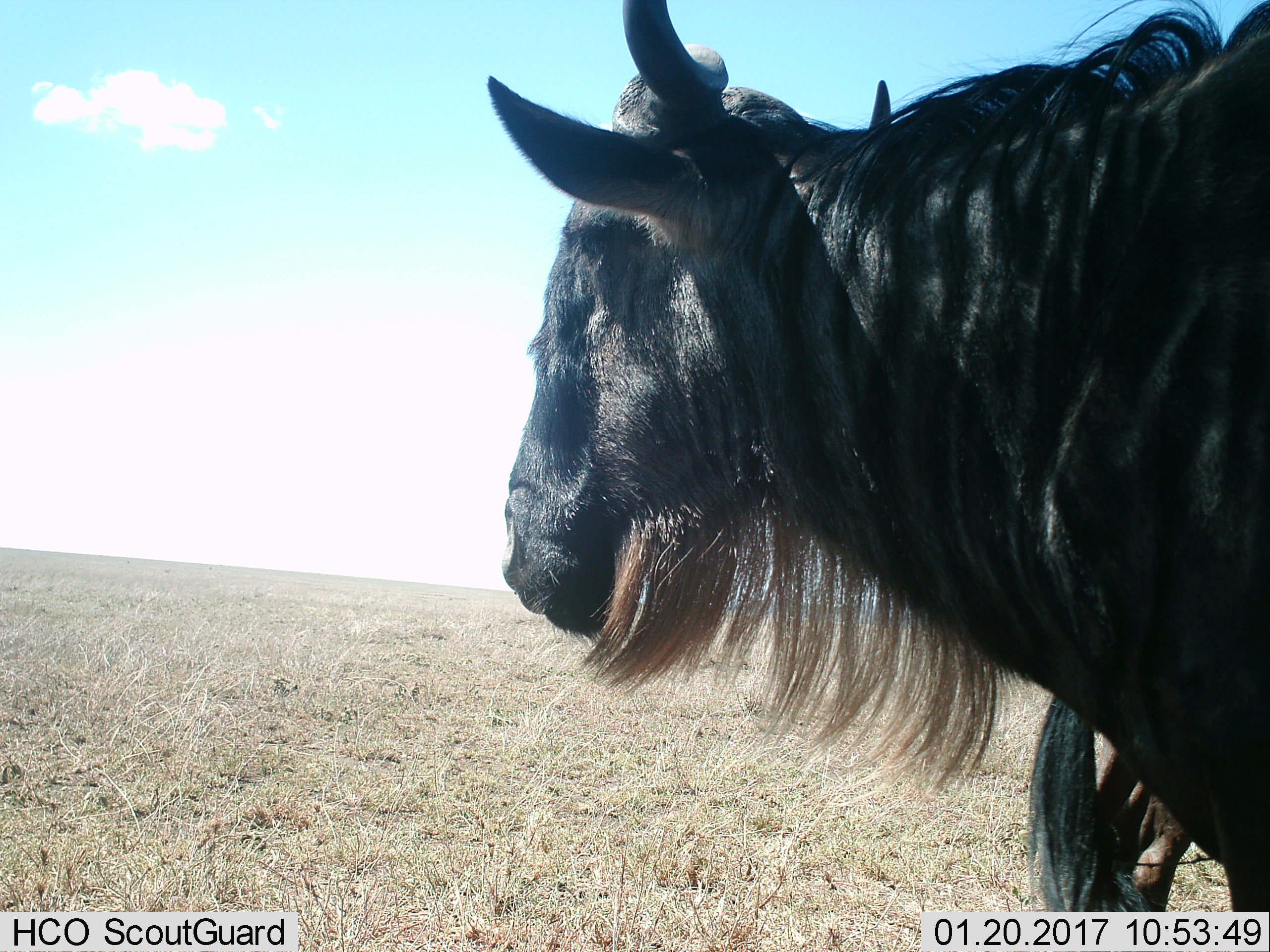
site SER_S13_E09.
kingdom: Animalia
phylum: Chordata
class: Mammalia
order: Artiodactyla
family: Bovidae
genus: Connochaetes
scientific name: Connochaetes taurinus taurinus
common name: blue wildebeest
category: wildebeestblue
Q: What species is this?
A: Wildebeestblue (blue wildebeest) (Connochaetes taurinus taurinus).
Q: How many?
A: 1.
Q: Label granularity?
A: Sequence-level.